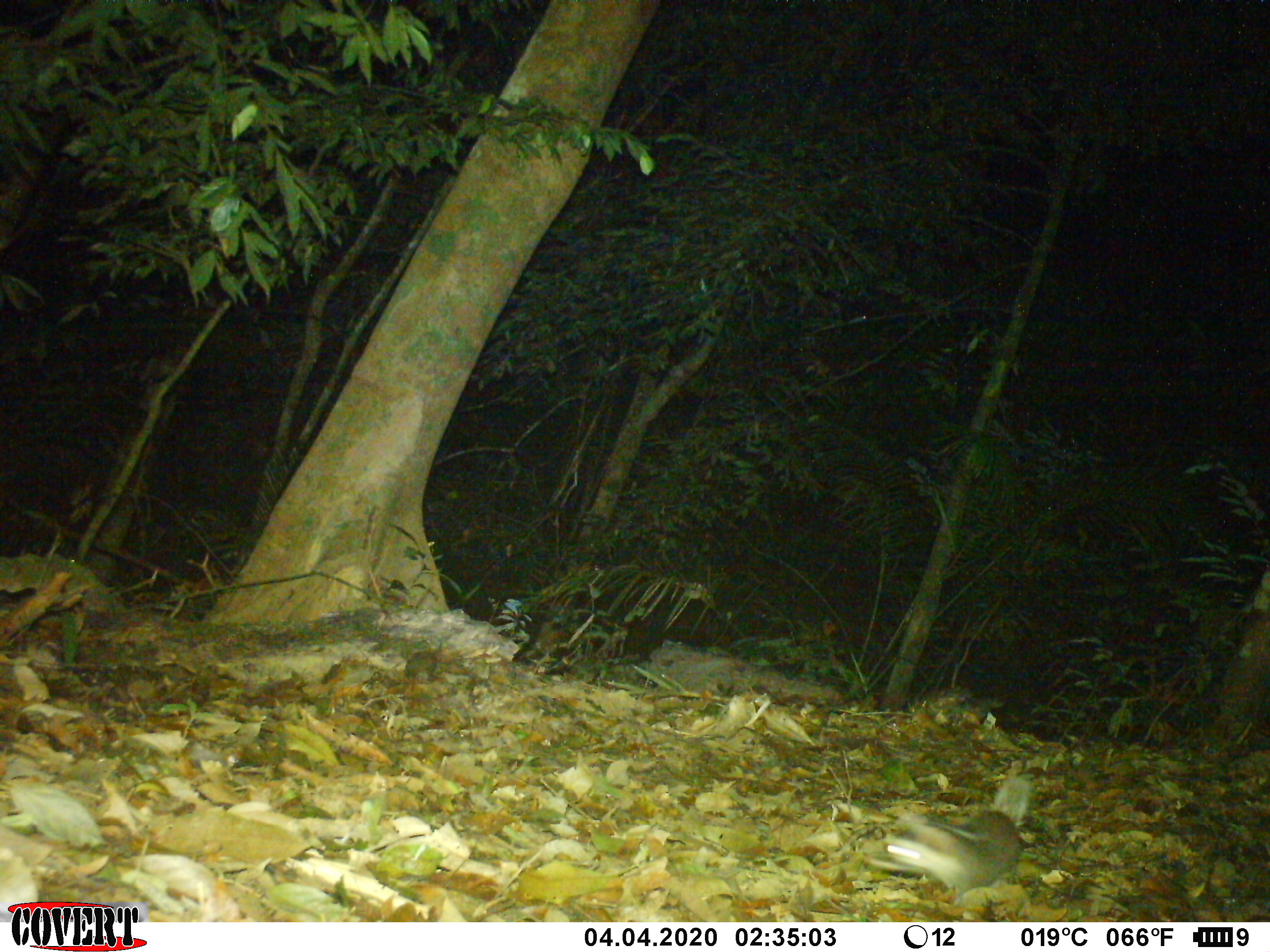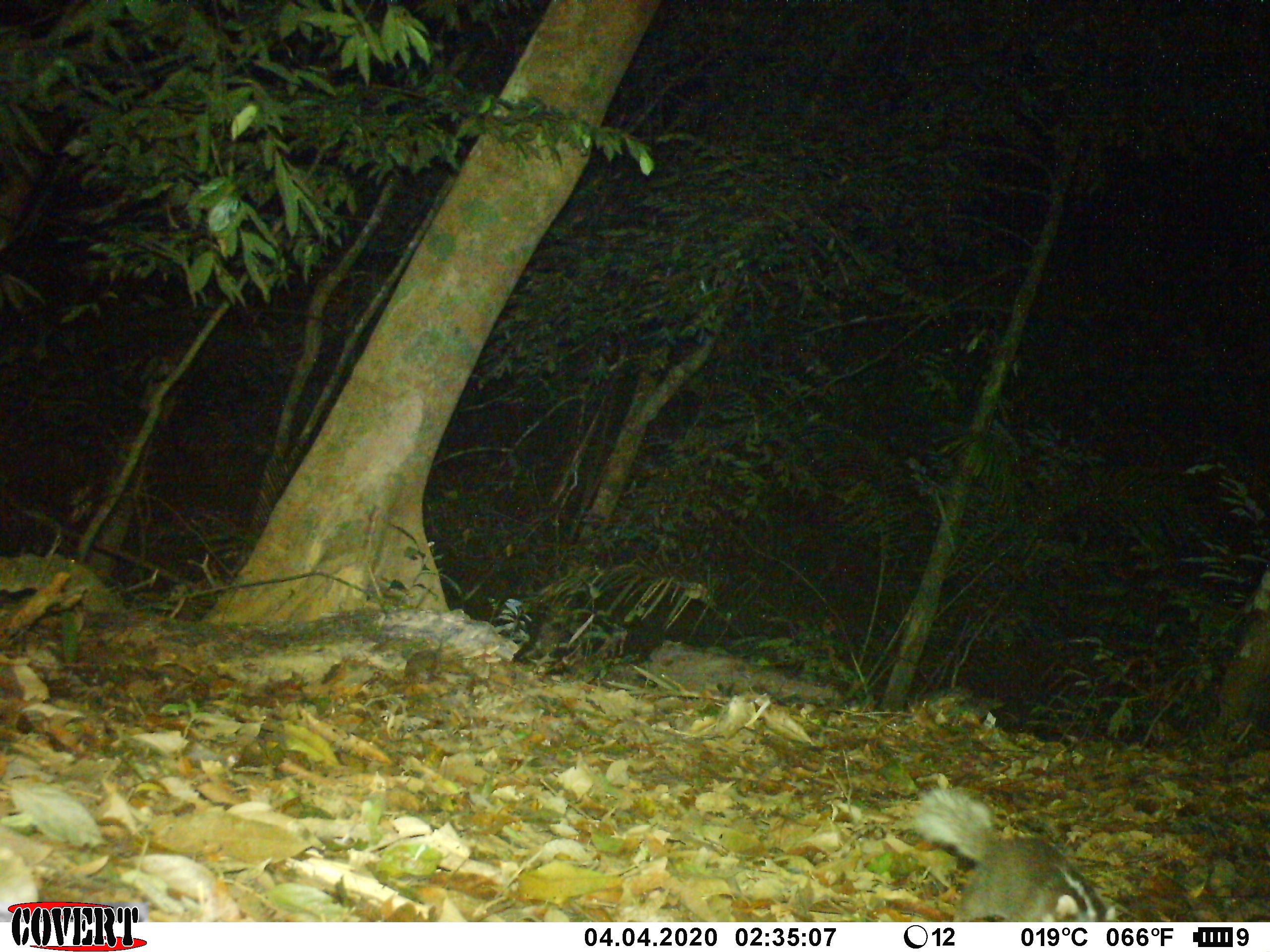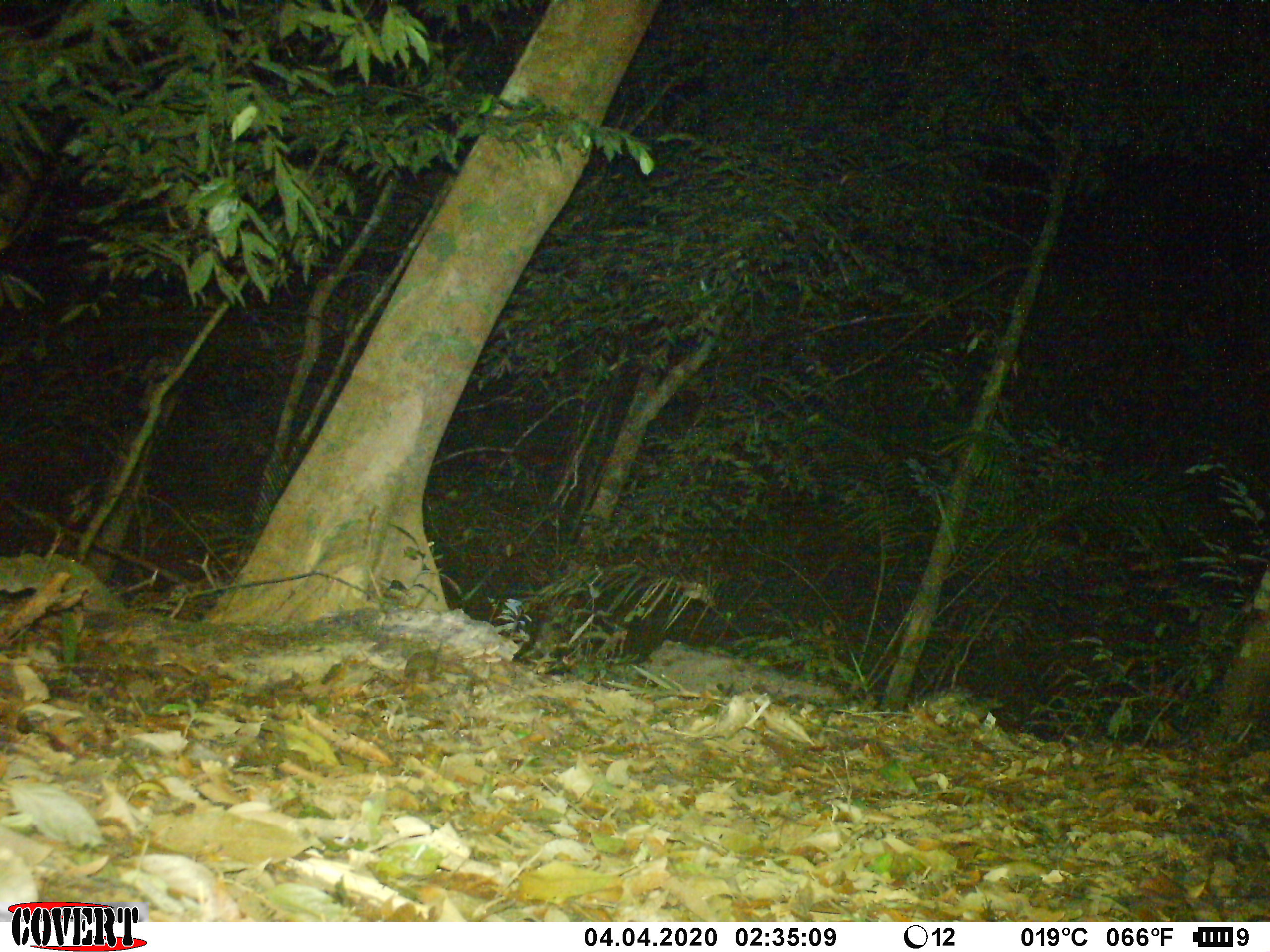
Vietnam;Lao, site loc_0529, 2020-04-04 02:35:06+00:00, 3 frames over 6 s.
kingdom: Animalia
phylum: Chordata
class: Mammalia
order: Carnivora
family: Mustelidae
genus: Melogale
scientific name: Melogale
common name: ferret badger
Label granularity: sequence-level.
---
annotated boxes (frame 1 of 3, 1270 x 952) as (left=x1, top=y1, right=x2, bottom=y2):
ferret badger: (left=883, top=774, right=1033, bottom=898)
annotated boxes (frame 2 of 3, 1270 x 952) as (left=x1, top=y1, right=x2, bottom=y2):
ferret badger: (left=912, top=787, right=1118, bottom=922)